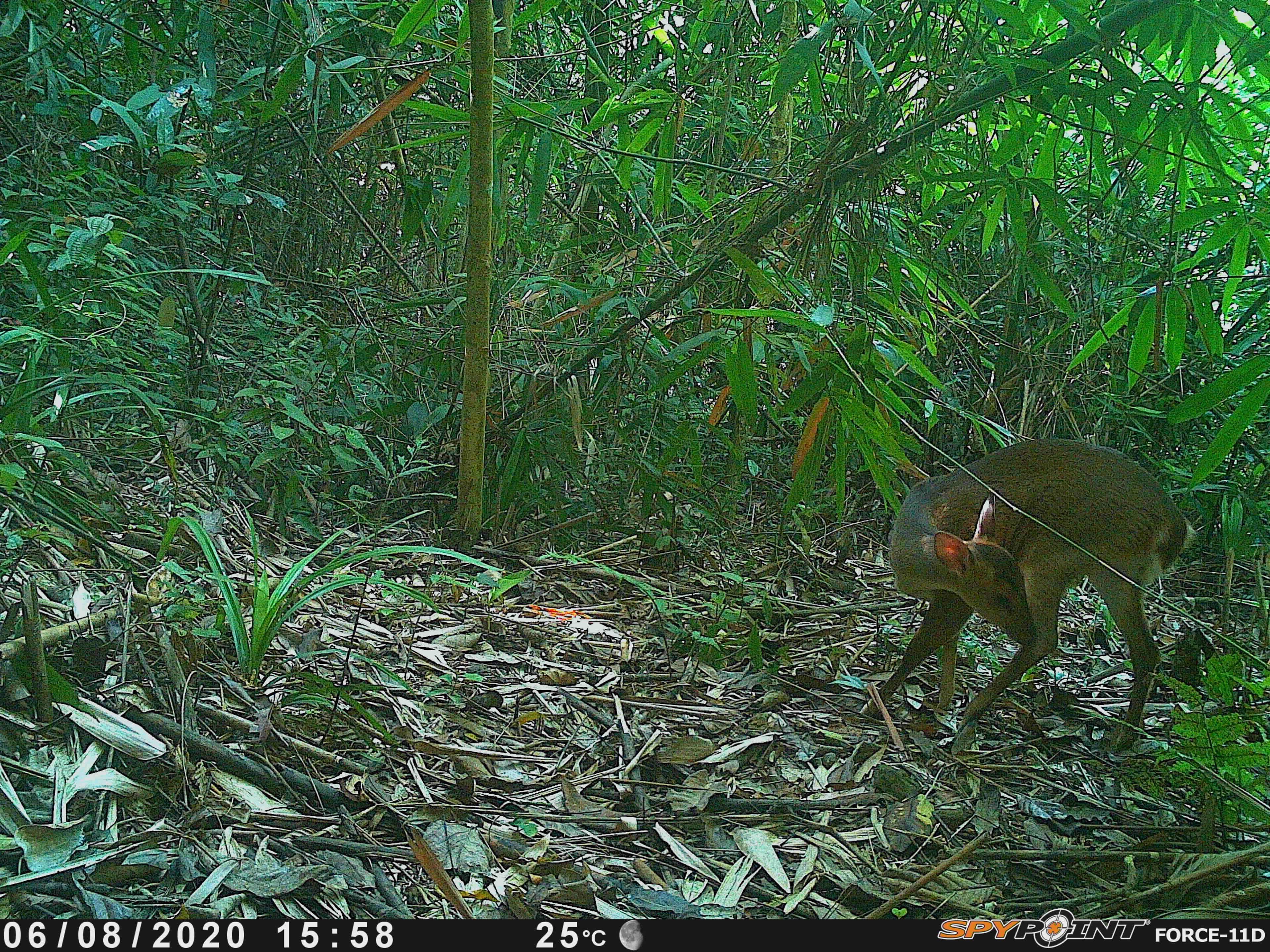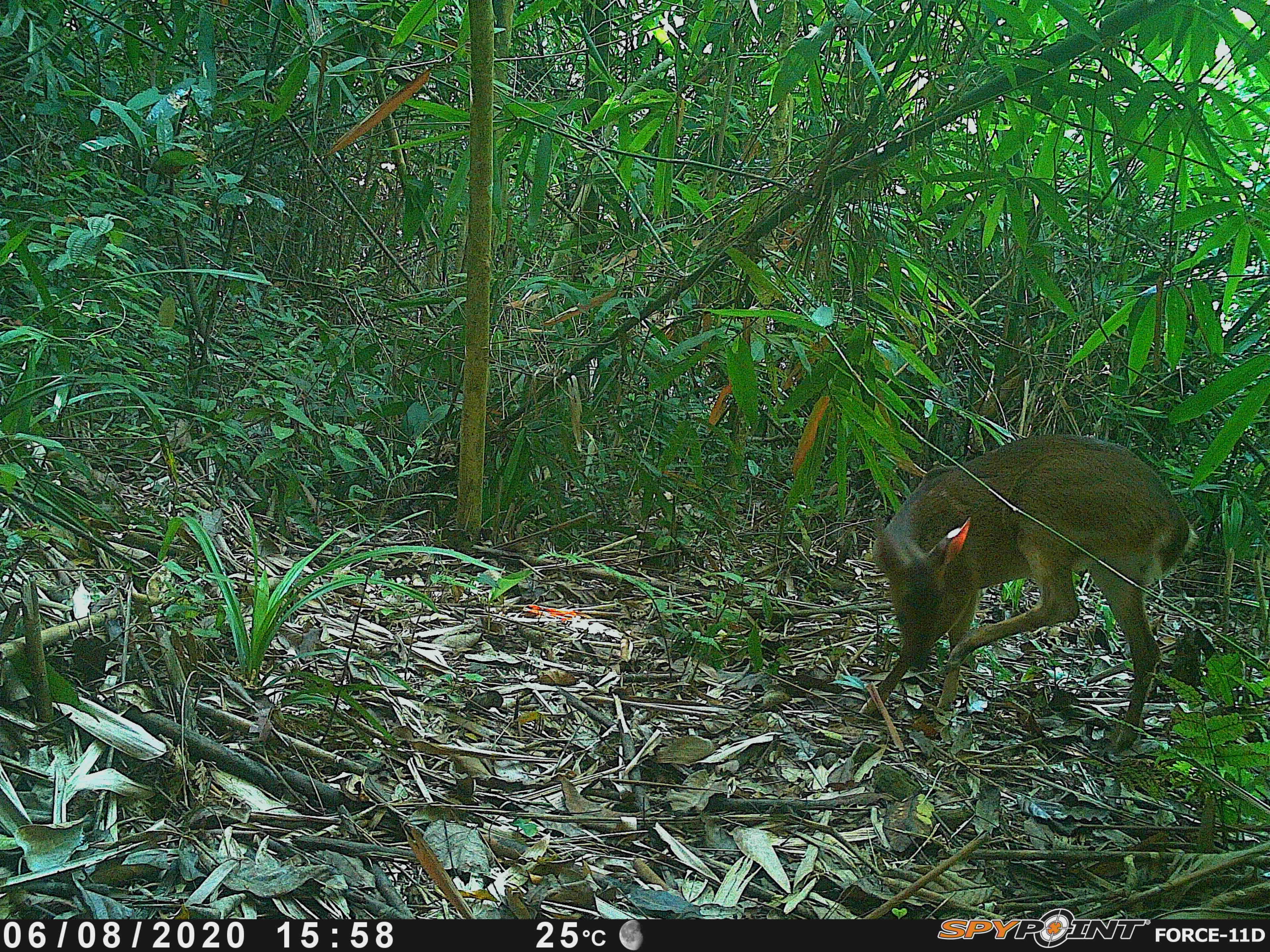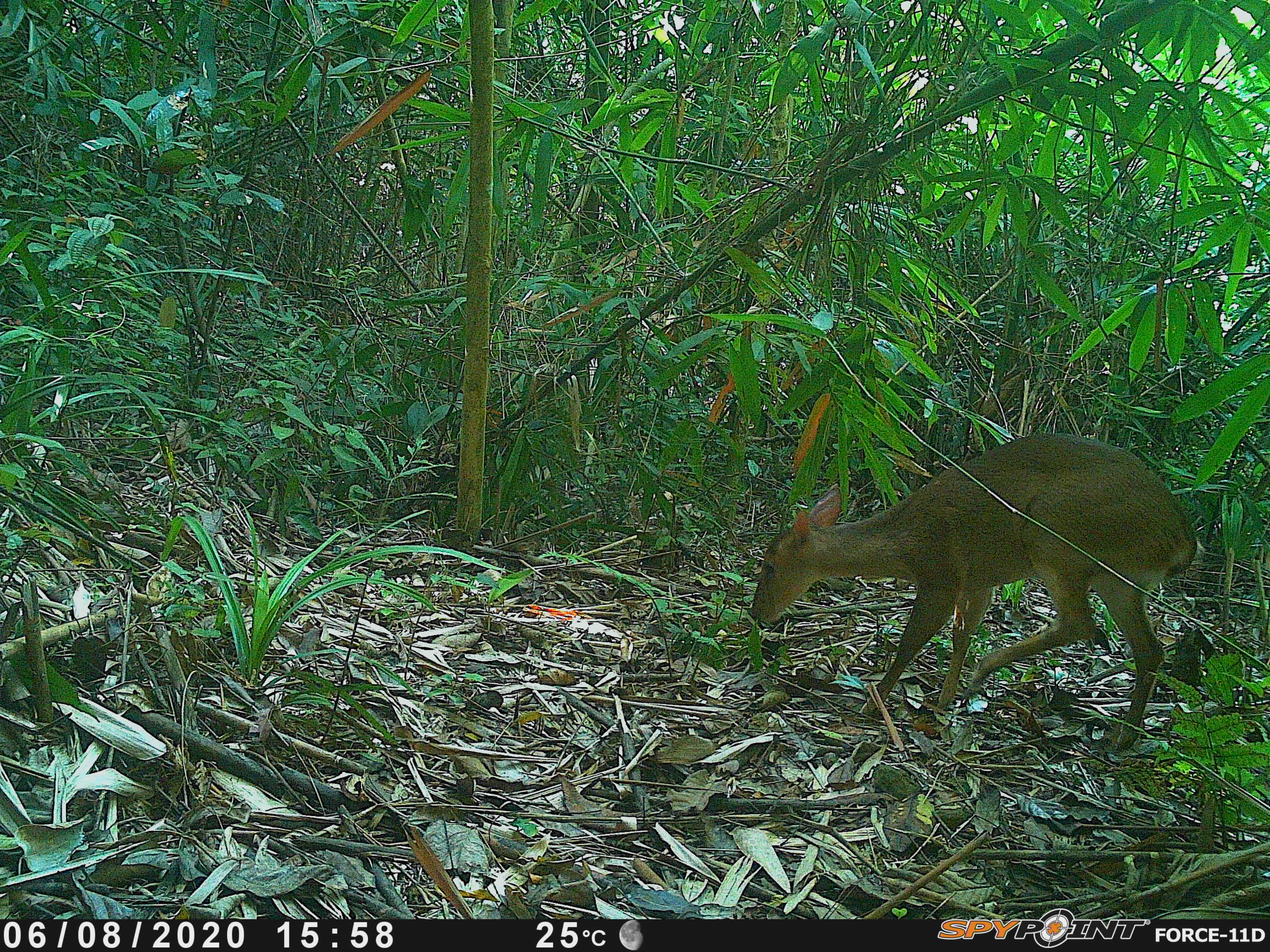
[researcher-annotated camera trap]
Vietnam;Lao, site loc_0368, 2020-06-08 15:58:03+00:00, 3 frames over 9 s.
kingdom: Animalia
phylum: Chordata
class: Mammalia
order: Artiodactyla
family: Cervidae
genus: Muntiacus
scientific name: Muntiacus vuquangensis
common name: large-antlered muntjac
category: large antlered muntjac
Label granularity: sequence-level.